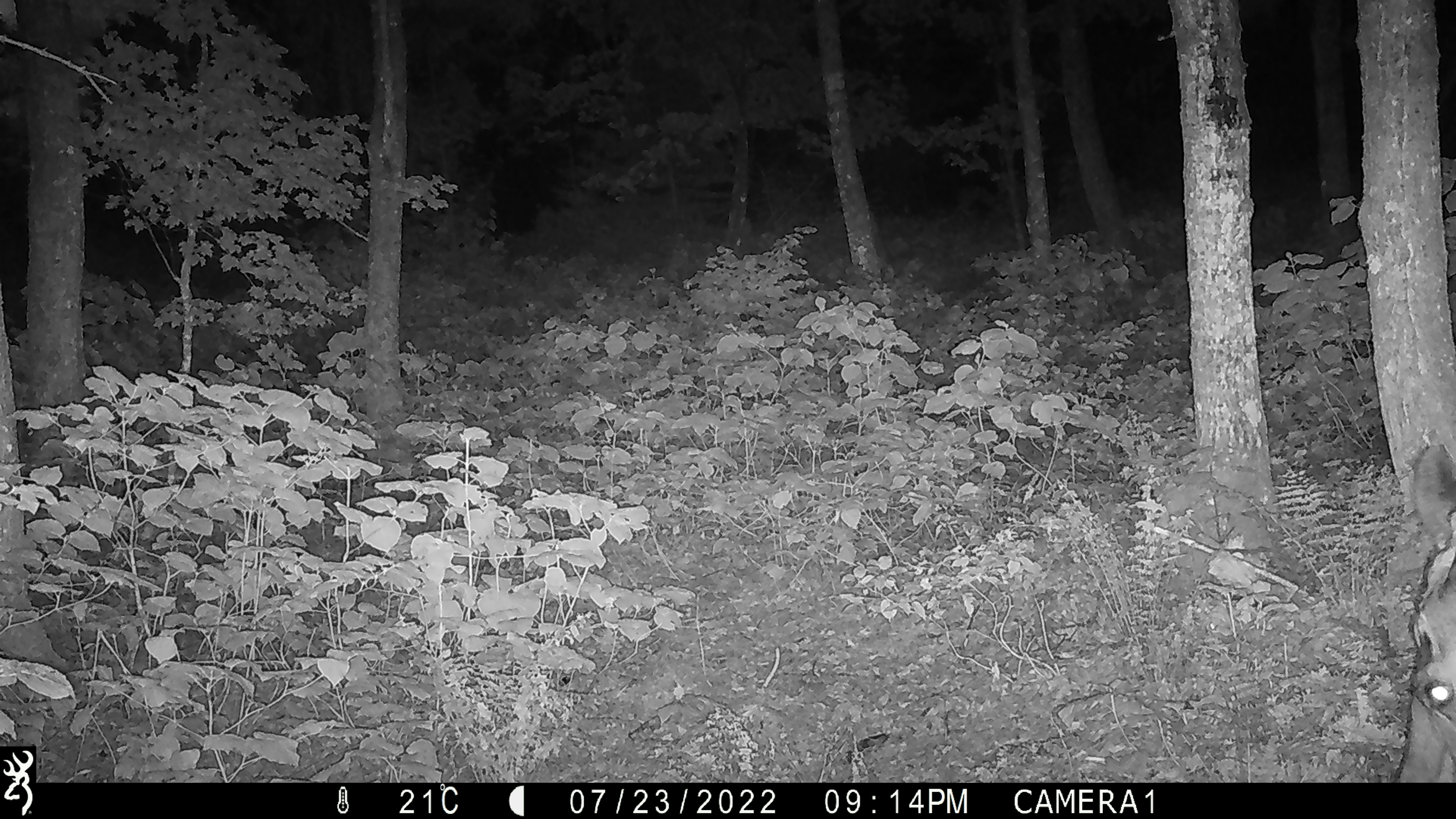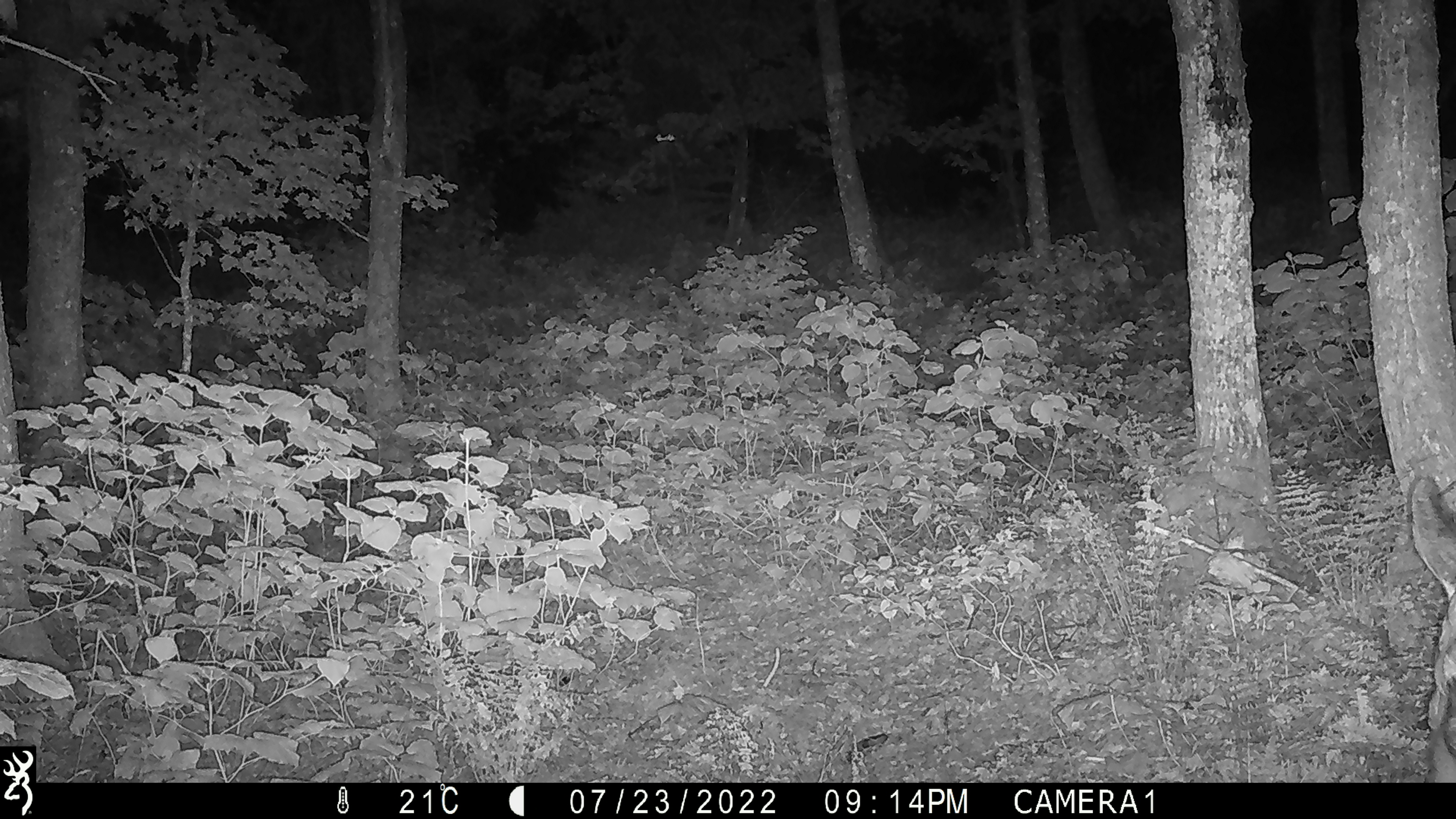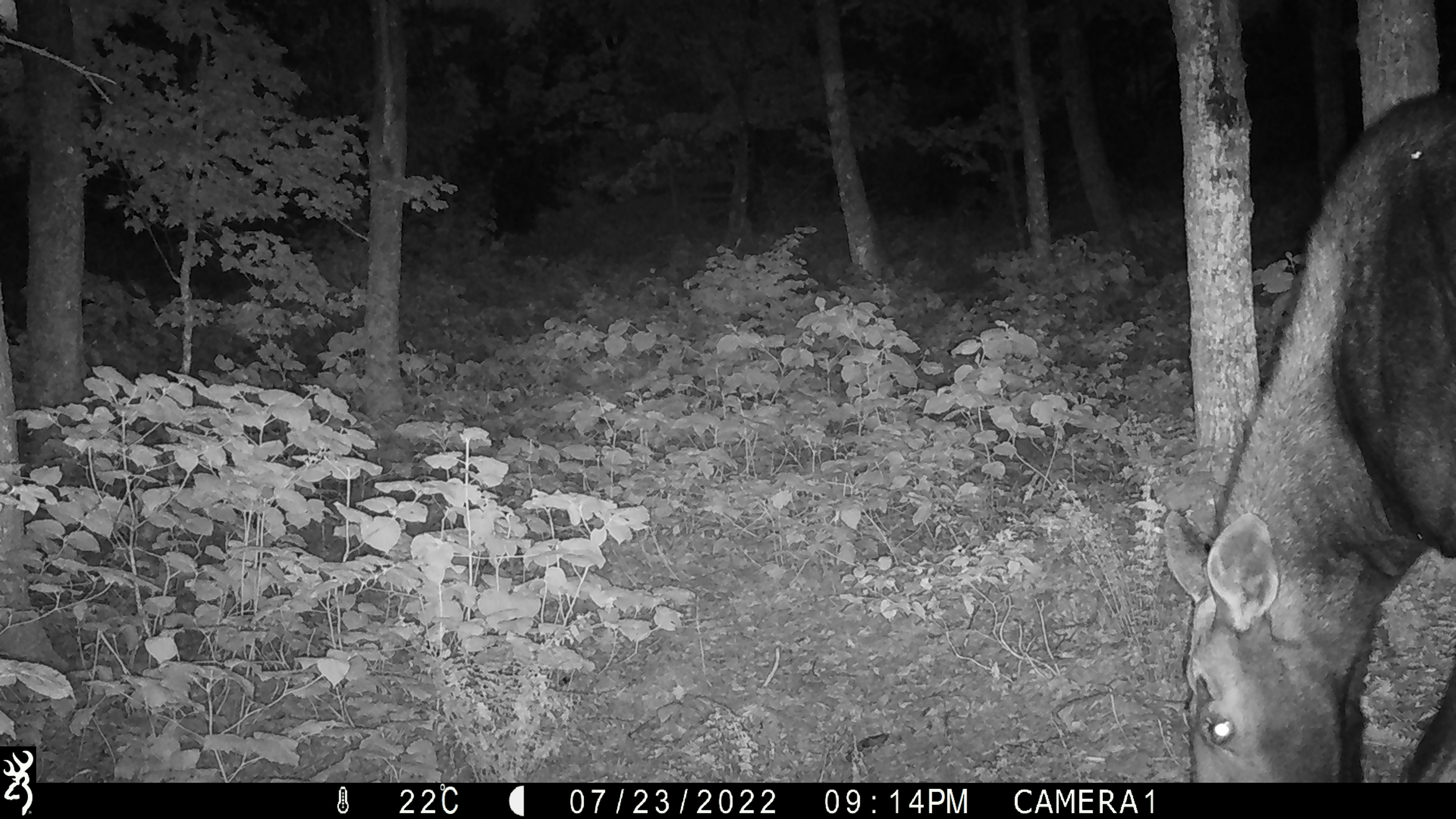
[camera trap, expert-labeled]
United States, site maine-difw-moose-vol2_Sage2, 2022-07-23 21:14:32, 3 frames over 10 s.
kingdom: Animalia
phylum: Chordata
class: Mammalia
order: Artiodactyla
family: Cervidae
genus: Alces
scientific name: Alces alces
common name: moose